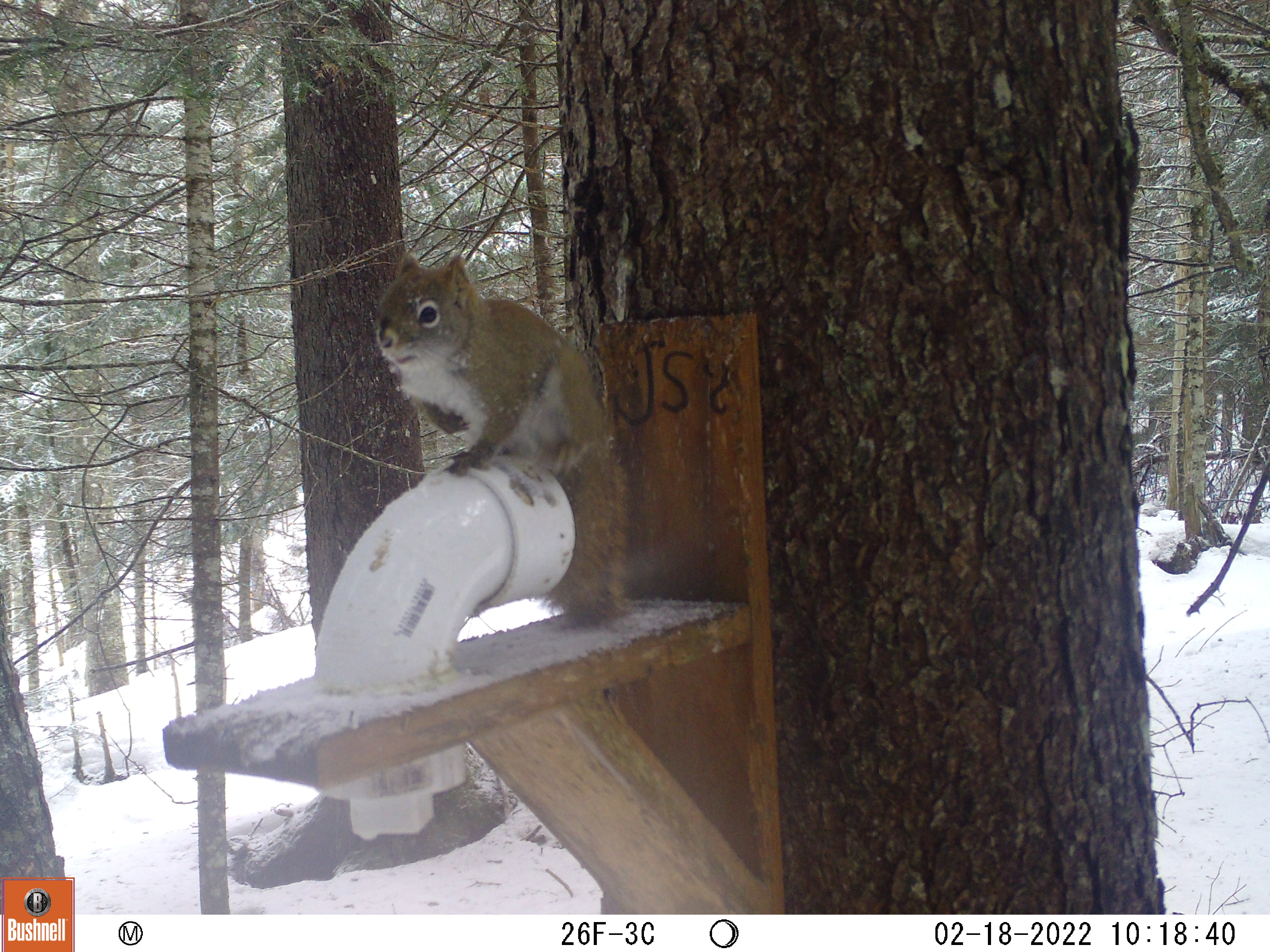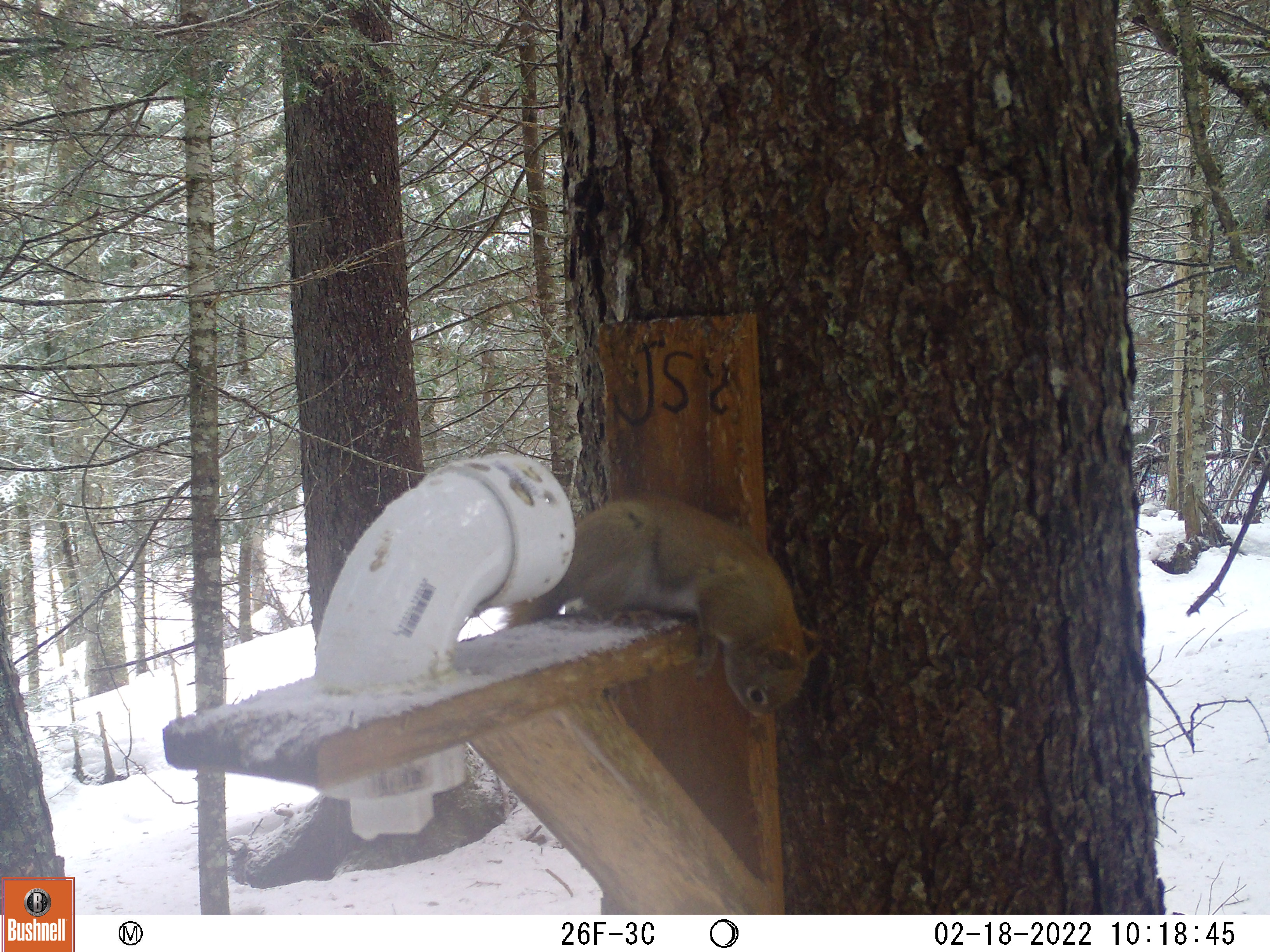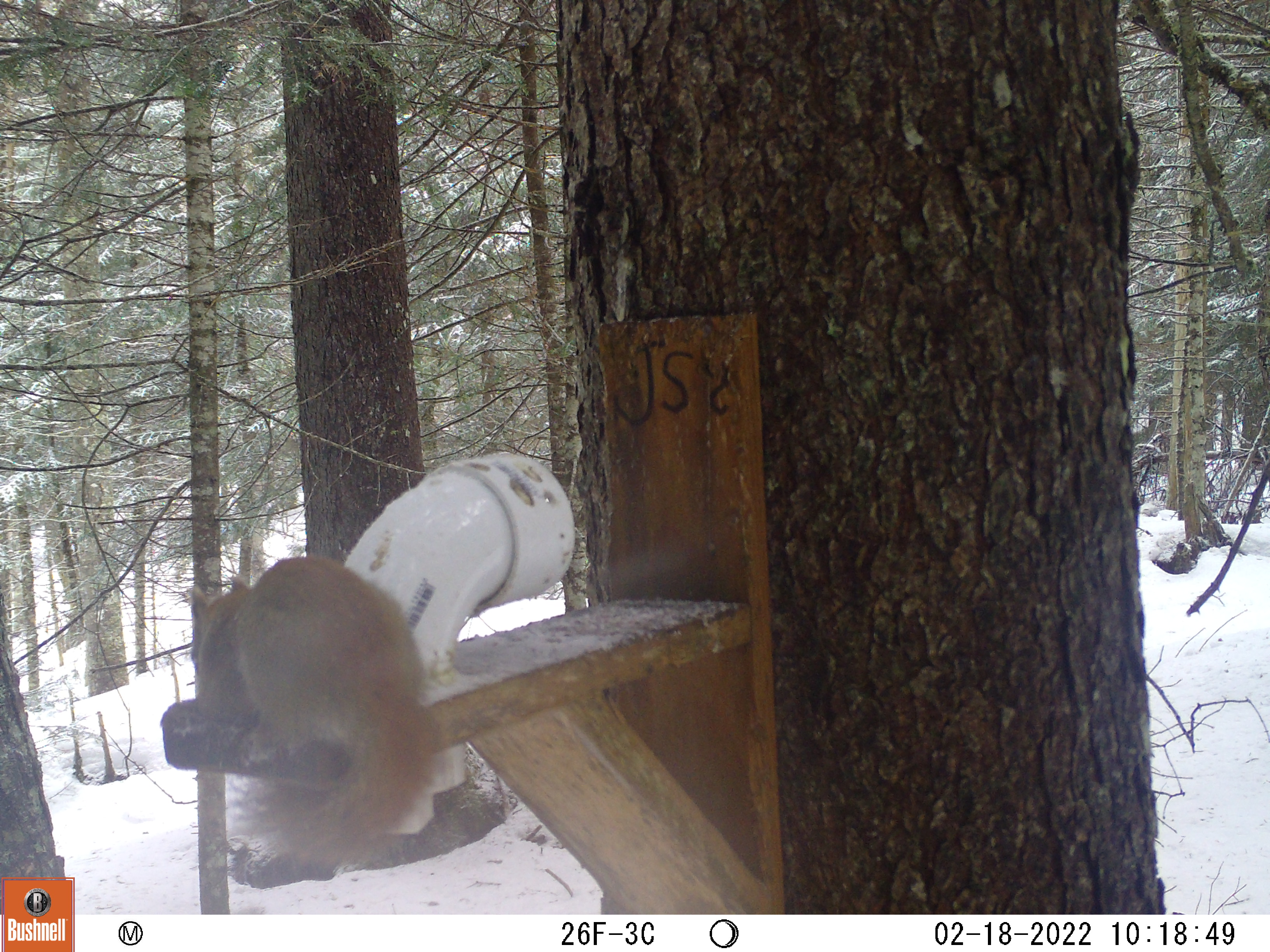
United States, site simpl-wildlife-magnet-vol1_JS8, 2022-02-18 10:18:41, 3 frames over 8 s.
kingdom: Animalia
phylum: Chordata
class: Mammalia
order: Rodentia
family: Sciuridae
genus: Tamiasciurus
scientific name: Tamiasciurus hudsonicus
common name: red squirrel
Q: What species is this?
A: Red squirrel (Tamiasciurus hudsonicus).